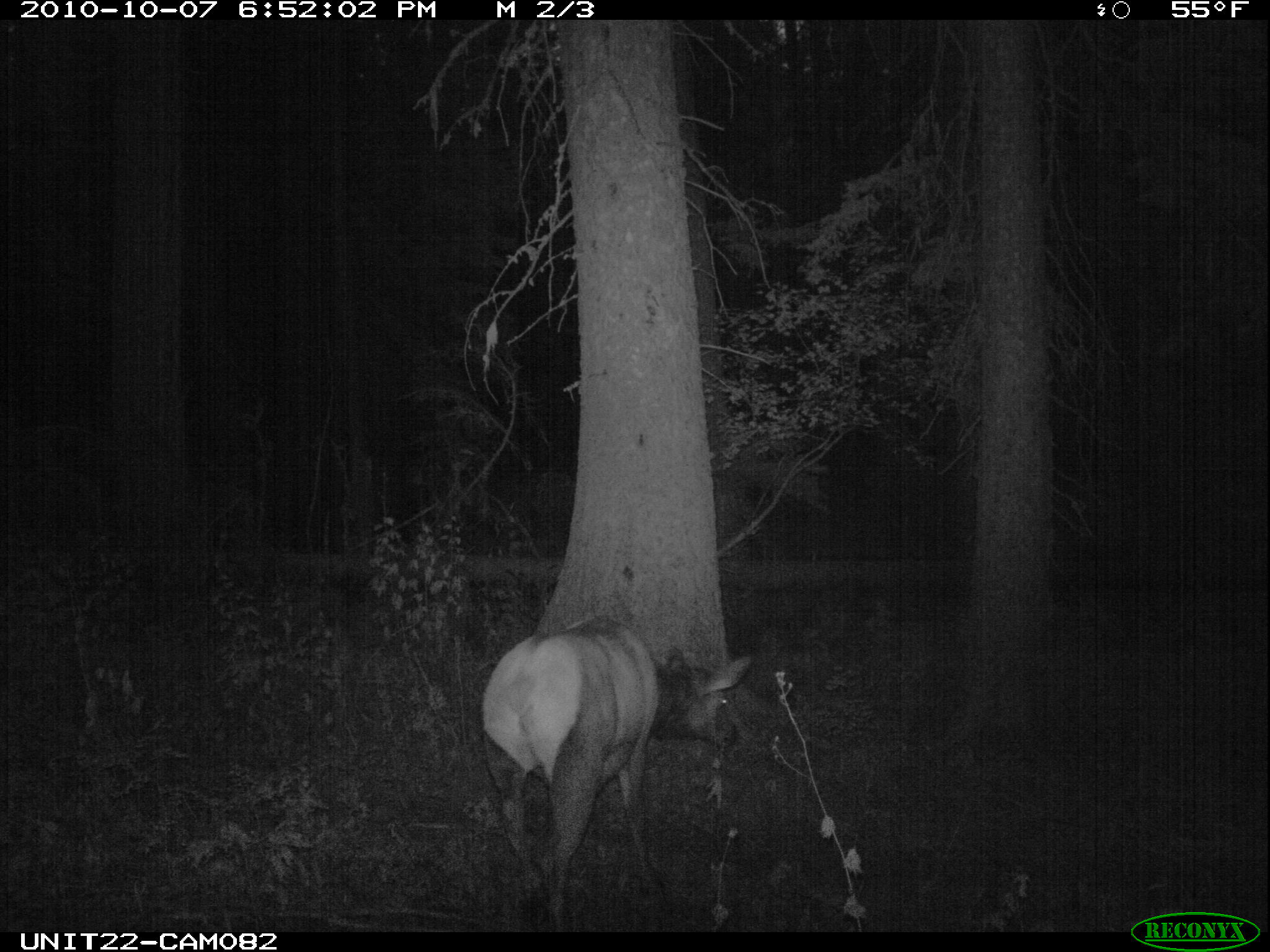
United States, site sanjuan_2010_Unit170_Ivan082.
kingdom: Animalia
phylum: Chordata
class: Mammalia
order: Artiodactyla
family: Cervidae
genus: Cervus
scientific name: Cervus elaphus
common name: red deer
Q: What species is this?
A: Cervus elaphus (red deer).